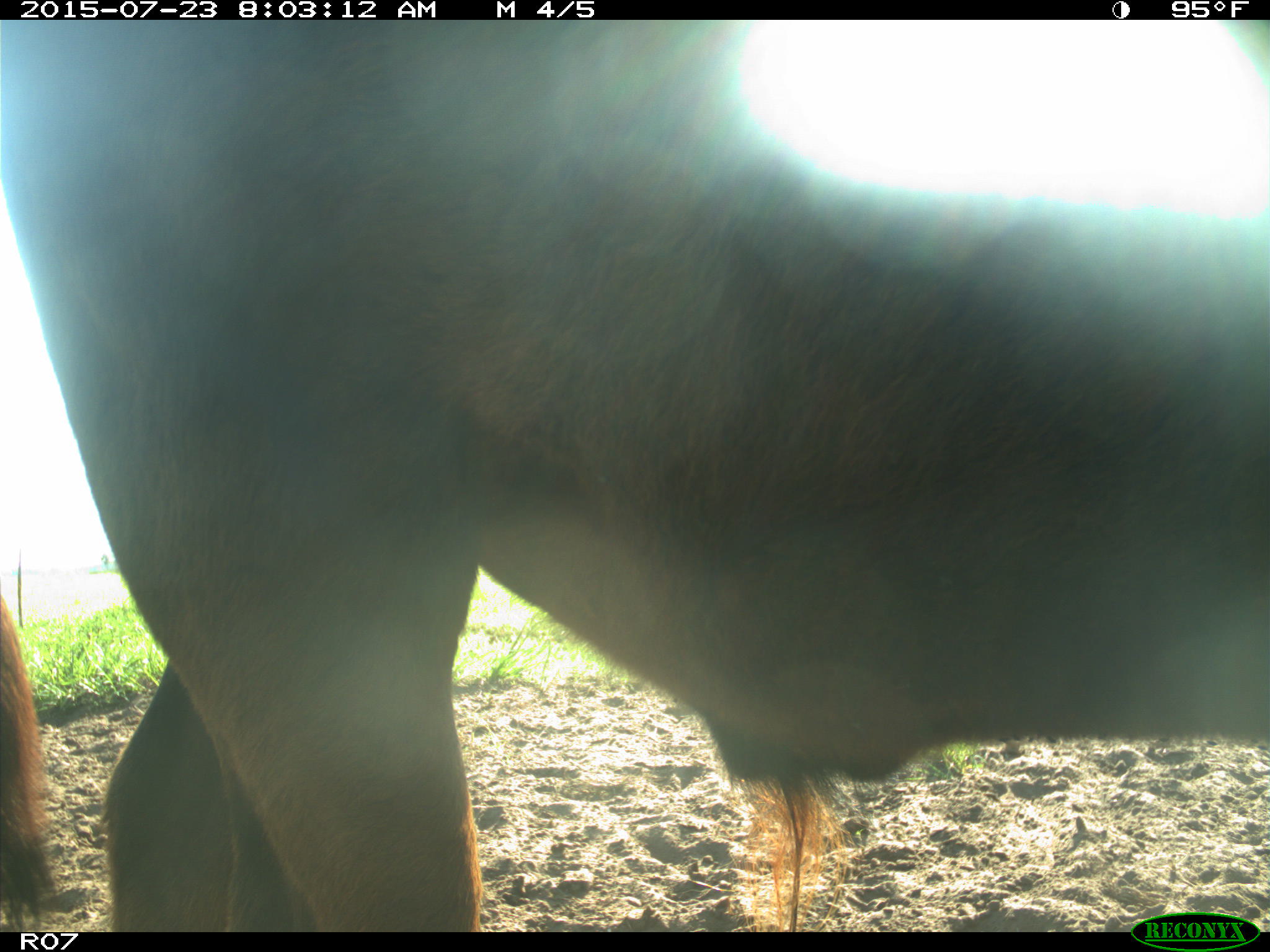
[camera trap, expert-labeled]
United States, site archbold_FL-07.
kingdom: Animalia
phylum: Chordata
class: Mammalia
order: Artiodactyla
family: Bovidae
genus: Bos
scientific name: Bos taurus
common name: domestic cow